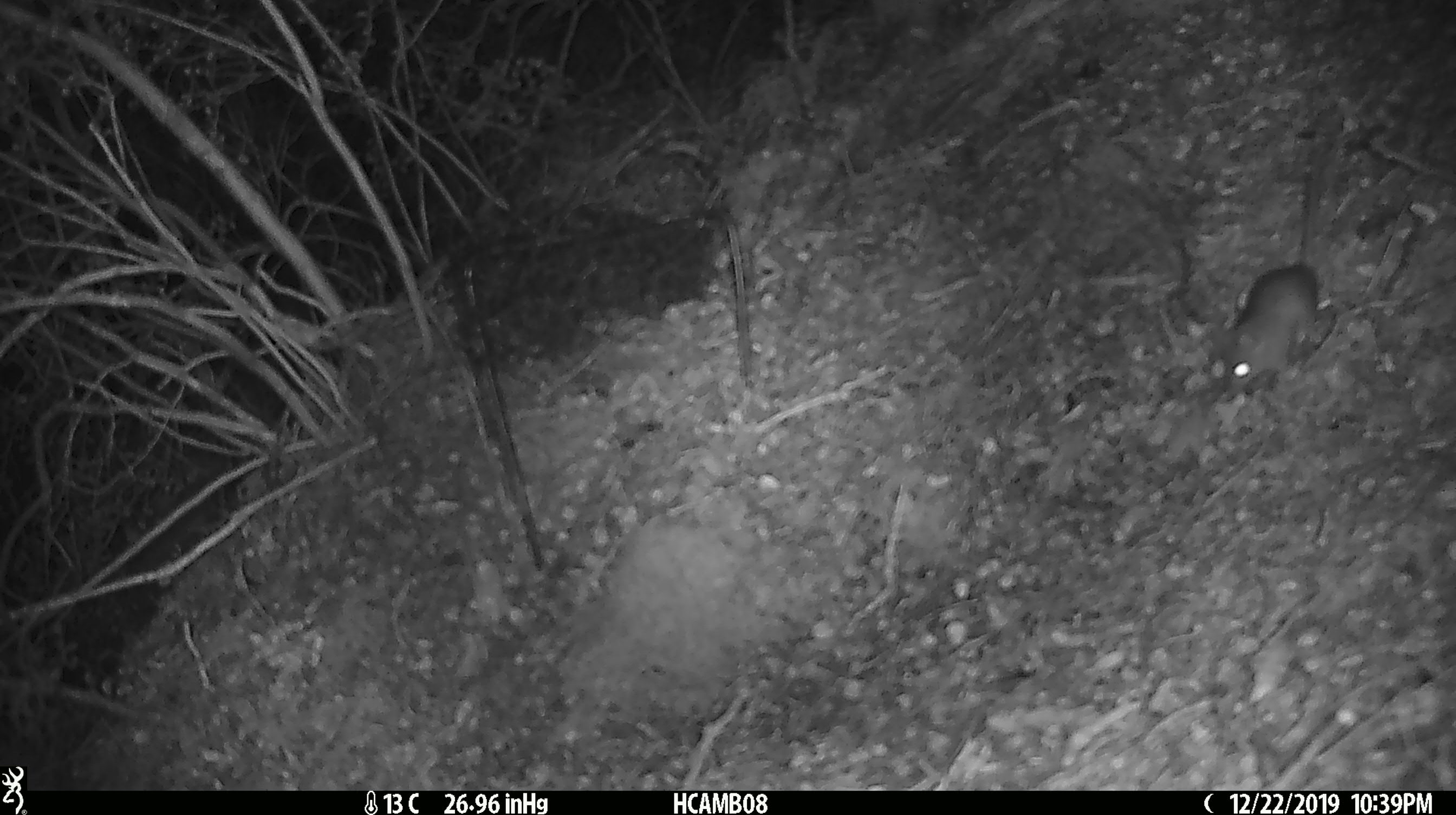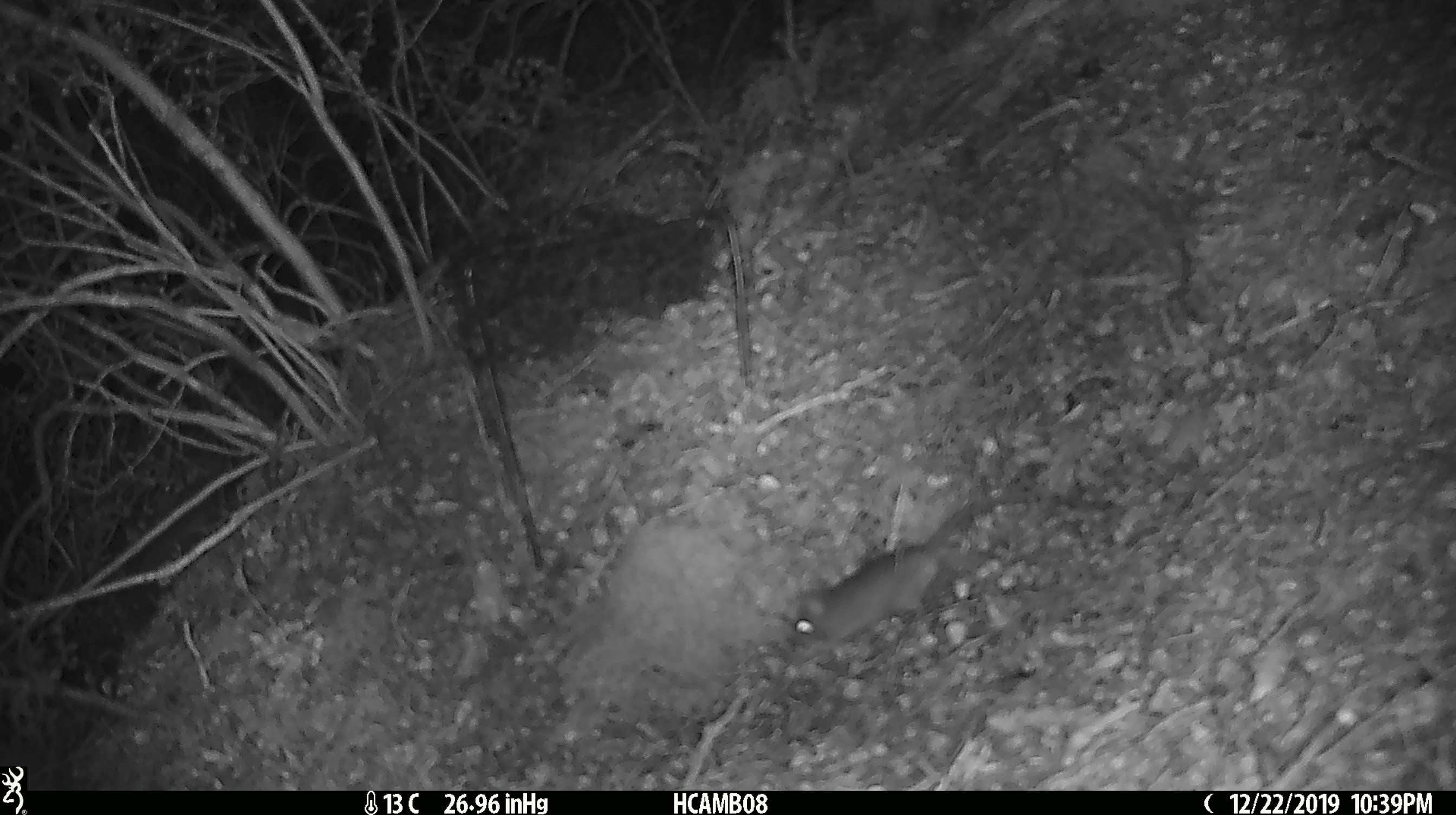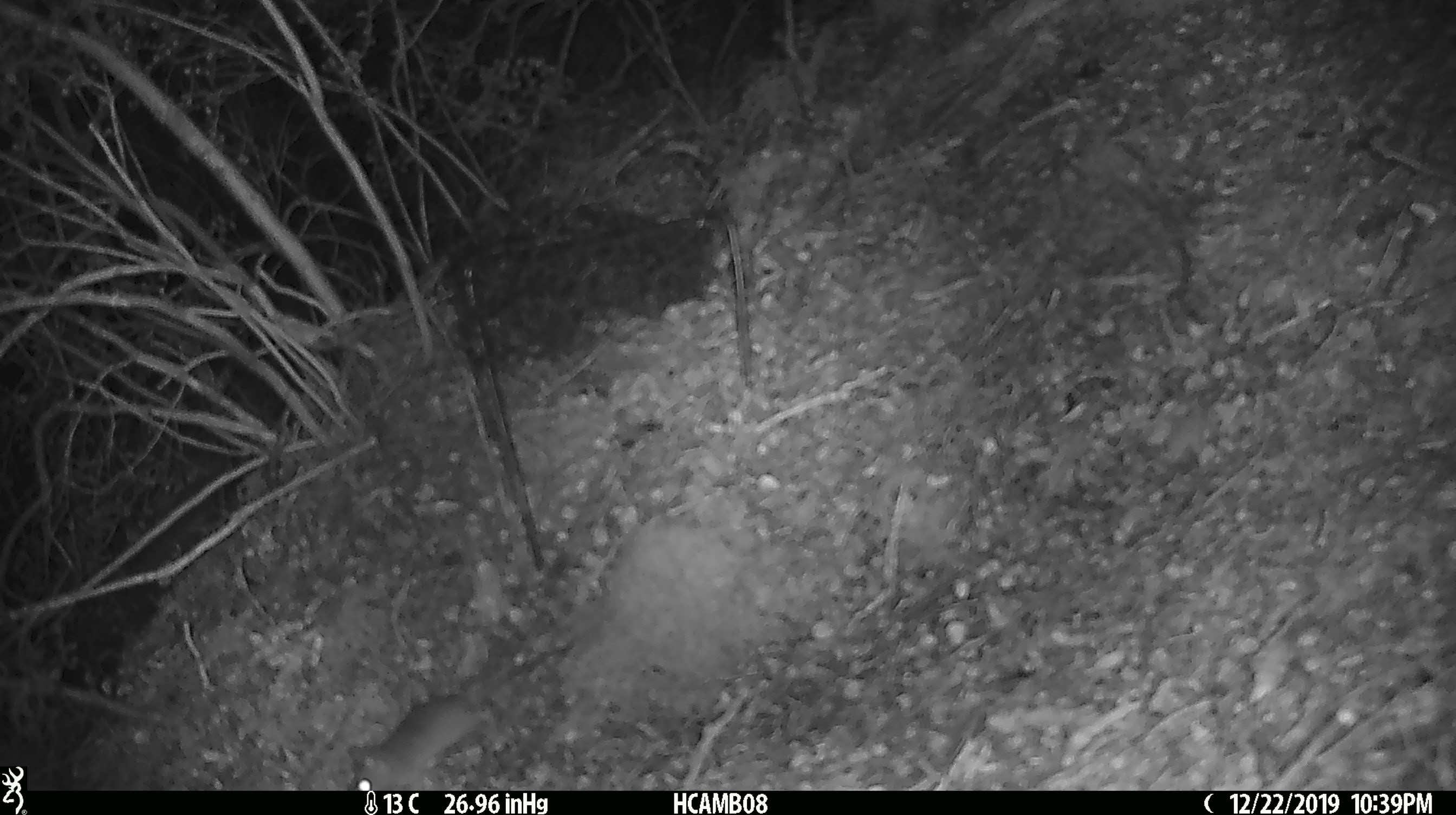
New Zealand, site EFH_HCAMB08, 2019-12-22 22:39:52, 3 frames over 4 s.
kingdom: Animalia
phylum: Chordata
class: Mammalia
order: Rodentia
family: Muridae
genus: Mus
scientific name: Mus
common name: mouse